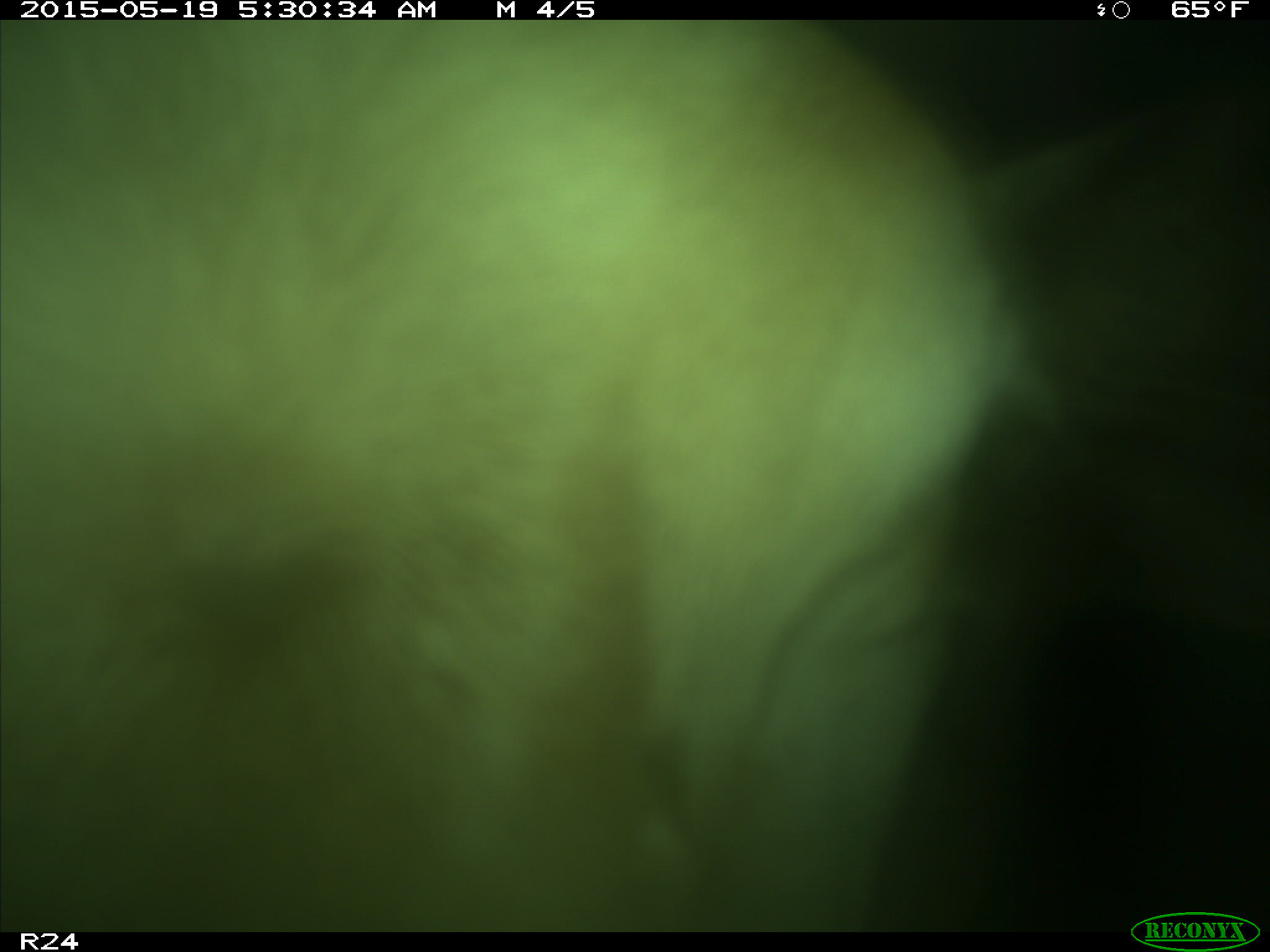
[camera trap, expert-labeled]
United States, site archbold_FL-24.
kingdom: Animalia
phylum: Chordata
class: Mammalia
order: Artiodactyla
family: Bovidae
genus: Bos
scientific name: Bos taurus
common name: domestic cow